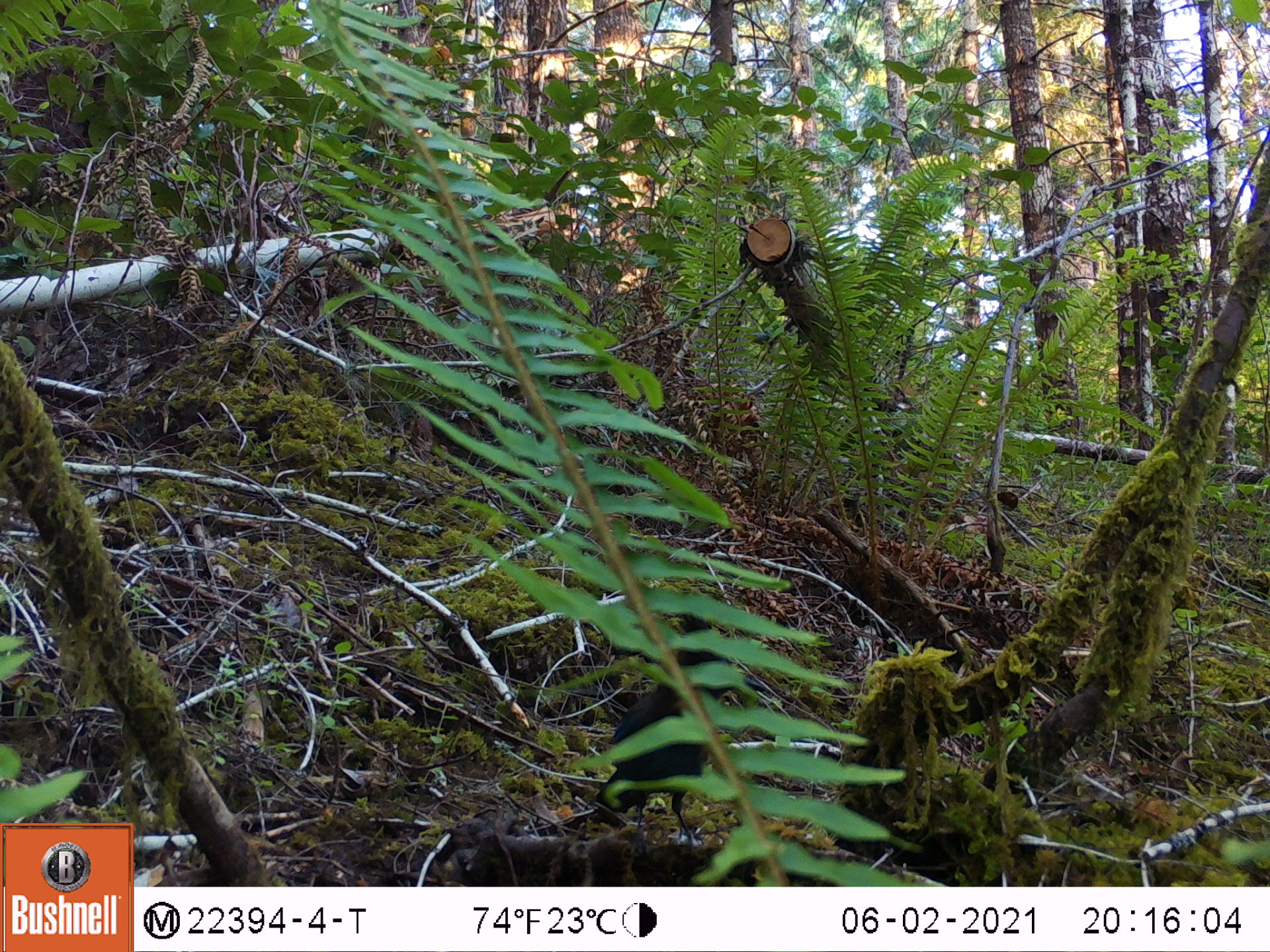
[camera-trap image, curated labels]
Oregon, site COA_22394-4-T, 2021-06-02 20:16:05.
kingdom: Animalia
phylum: Chordata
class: Aves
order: Passeriformes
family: Corvidae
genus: Cyanocitta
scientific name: Cyanocitta stelleri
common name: steller's jay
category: stellers jay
Stellers jay (steller's jay) (Cyanocitta stelleri).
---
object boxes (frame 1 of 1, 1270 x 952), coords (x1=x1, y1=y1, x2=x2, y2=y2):
stellers jay: (x1=523, y1=559, x2=778, y2=870)